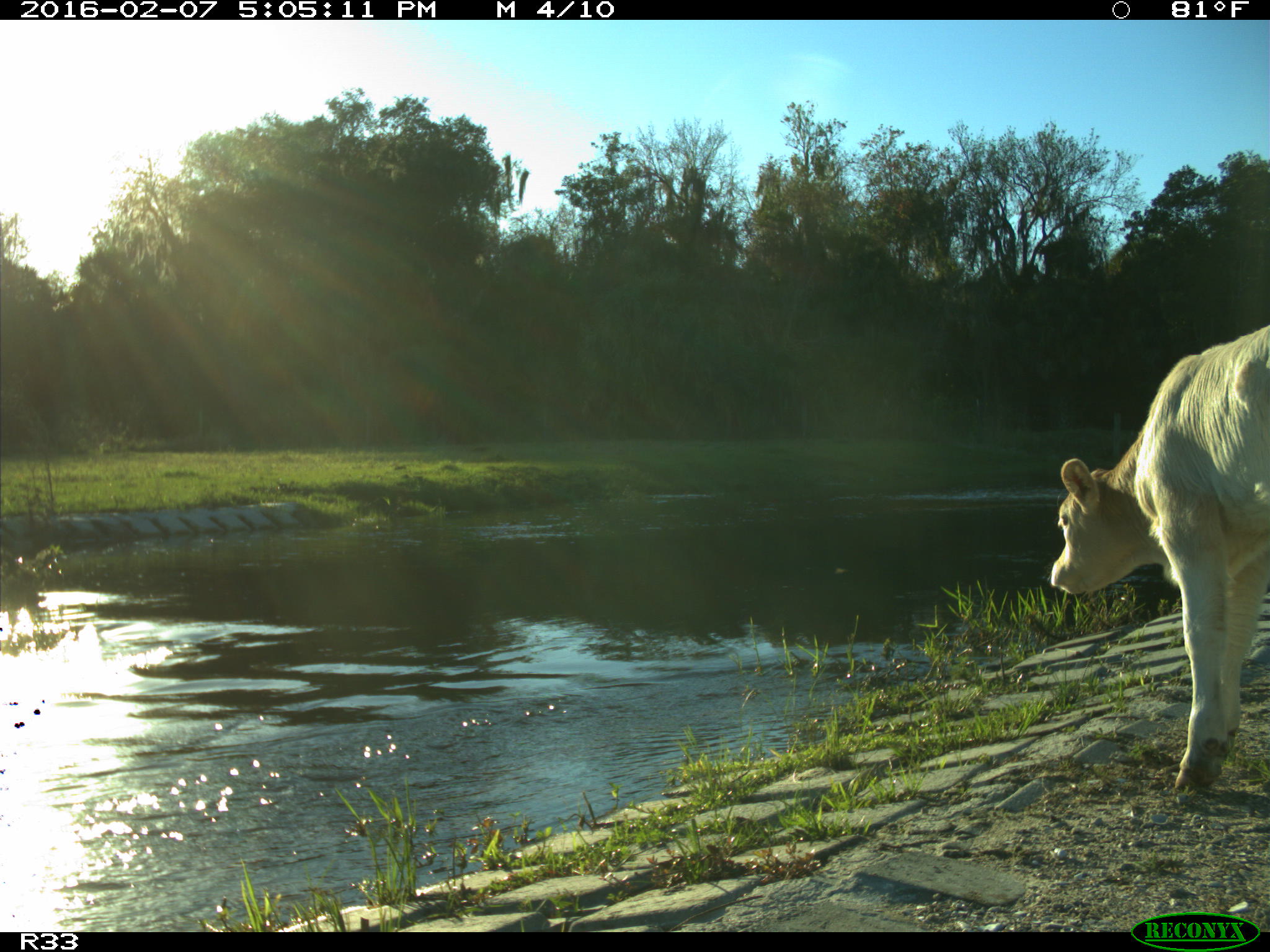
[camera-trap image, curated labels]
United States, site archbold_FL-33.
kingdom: Animalia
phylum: Chordata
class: Mammalia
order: Artiodactyla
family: Bovidae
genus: Bos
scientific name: Bos taurus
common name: domestic cow